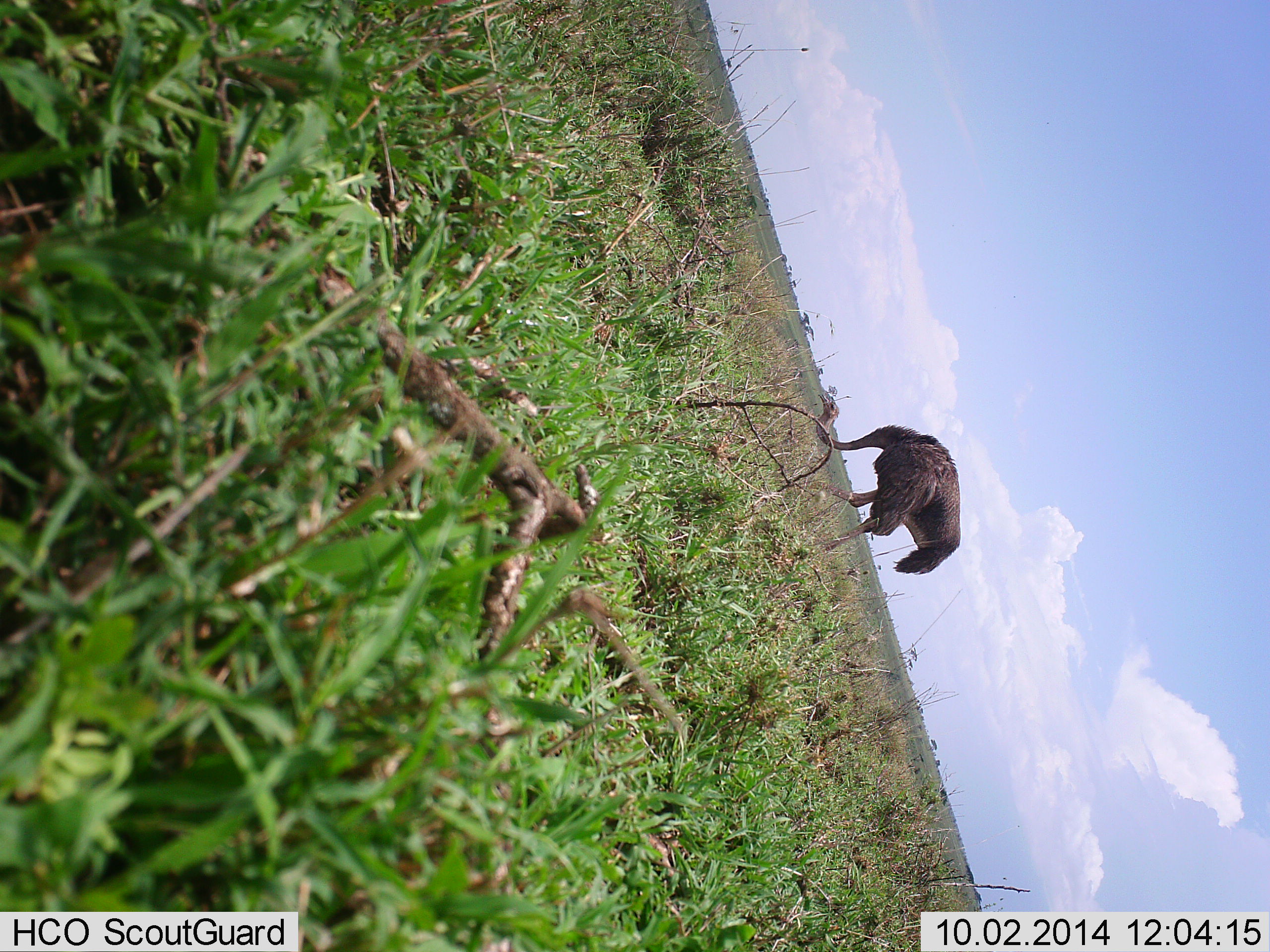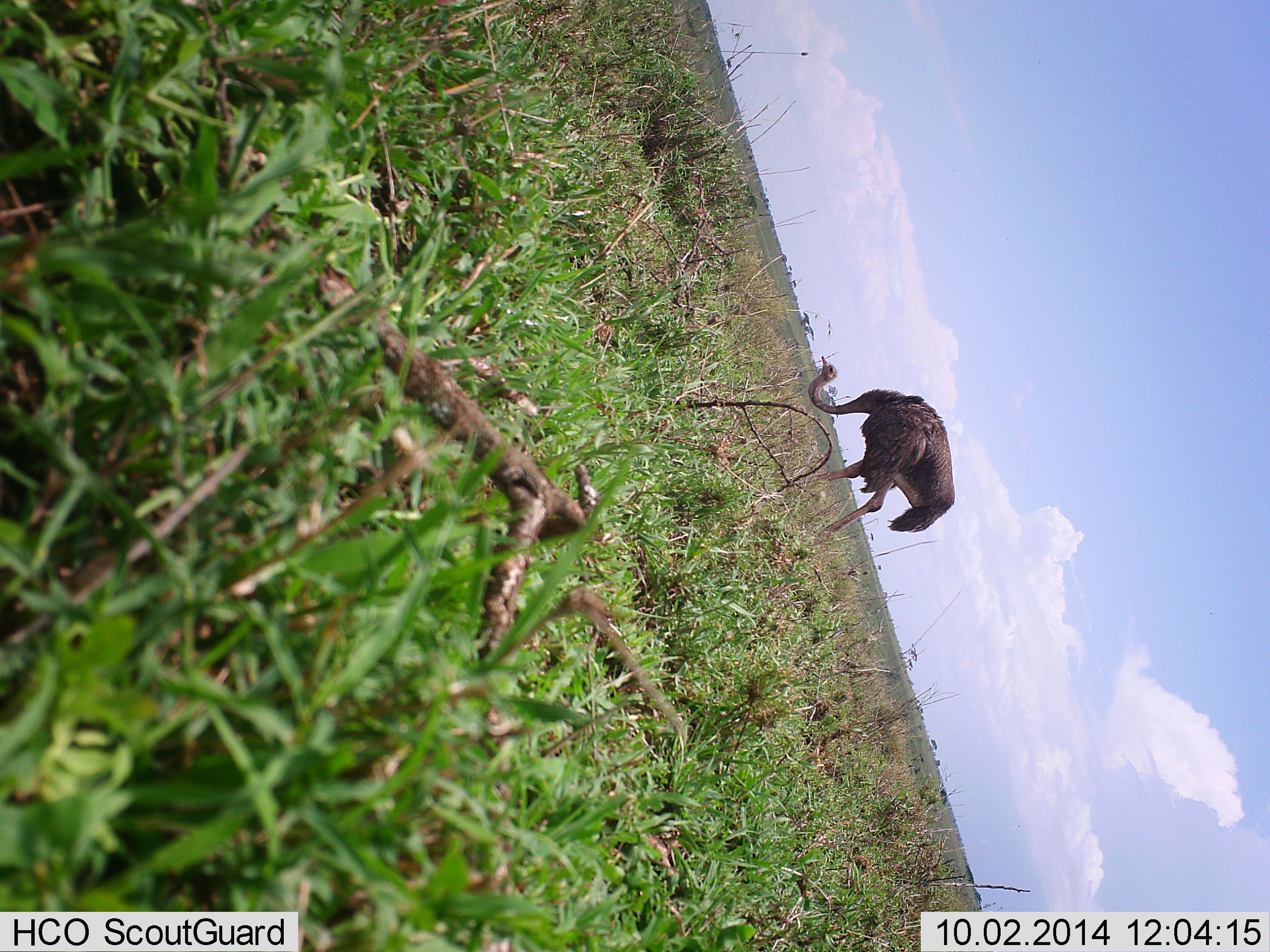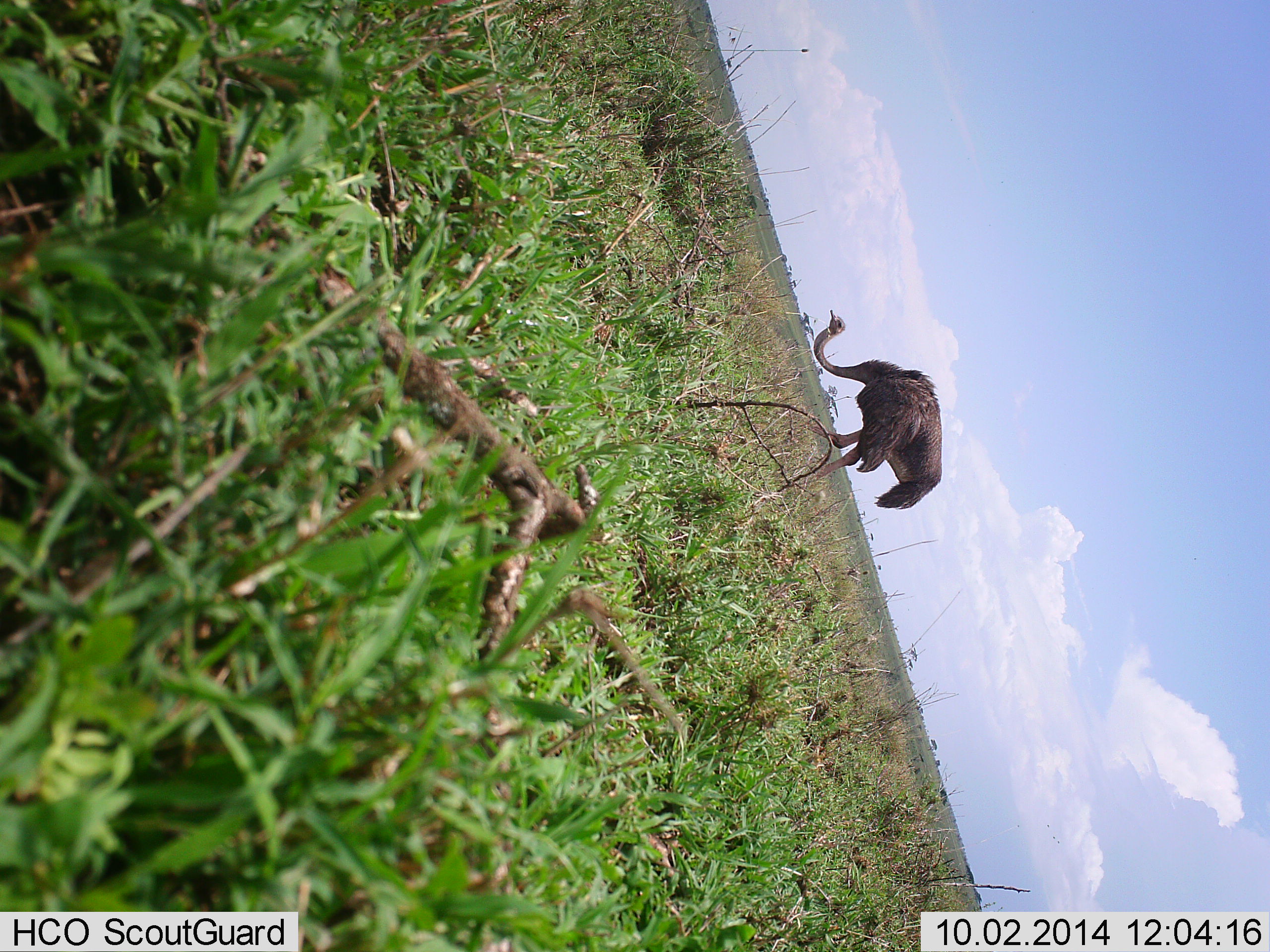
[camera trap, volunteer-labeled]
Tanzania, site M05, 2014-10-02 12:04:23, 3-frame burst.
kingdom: Animalia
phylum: Chordata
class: Aves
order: Struthioniformes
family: Struthionidae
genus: Struthio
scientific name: Struthio camelus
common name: ostrich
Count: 1.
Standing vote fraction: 0%.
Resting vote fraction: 0%.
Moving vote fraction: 100%.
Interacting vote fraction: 0%.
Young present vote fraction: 0%.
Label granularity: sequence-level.